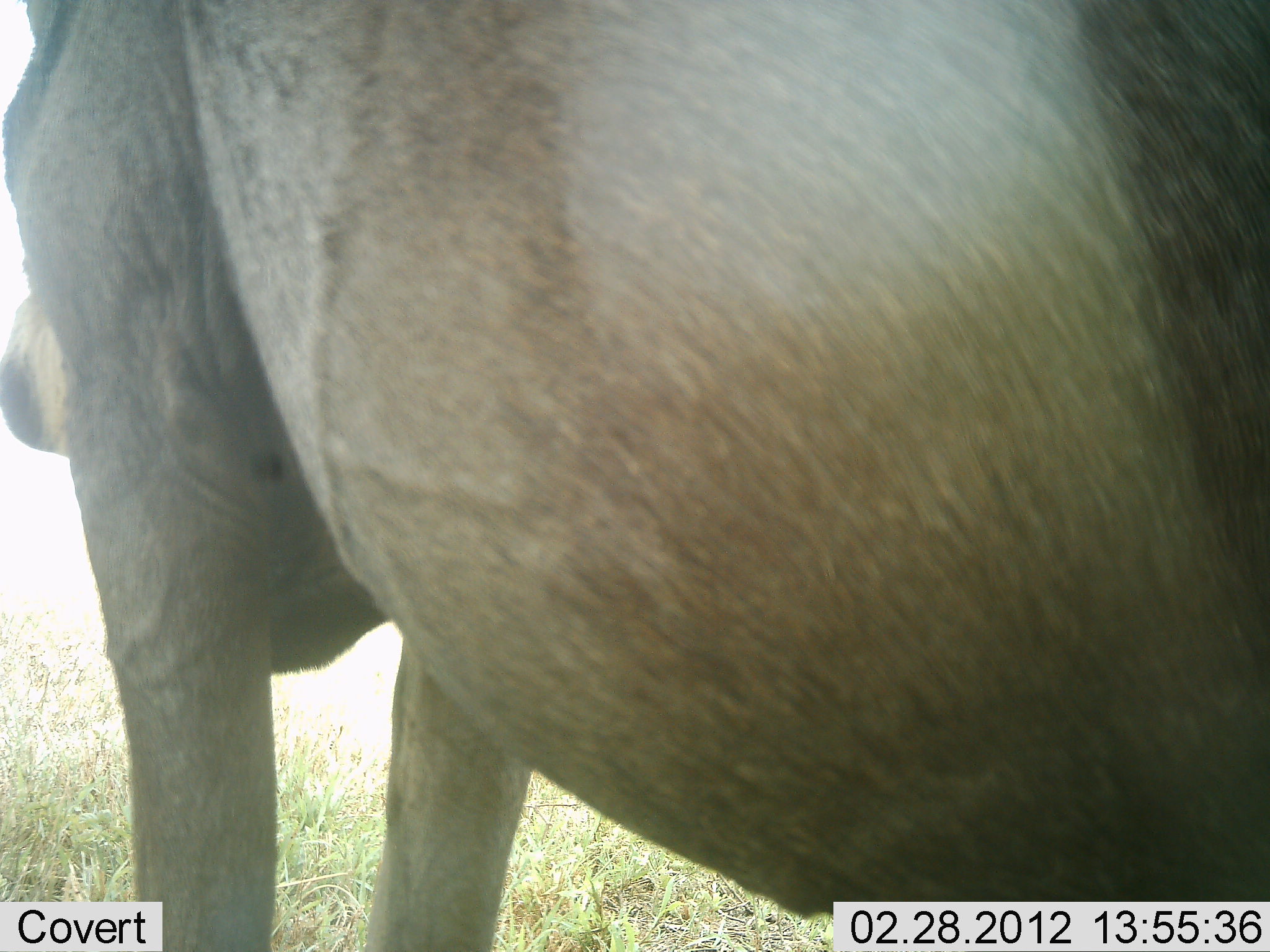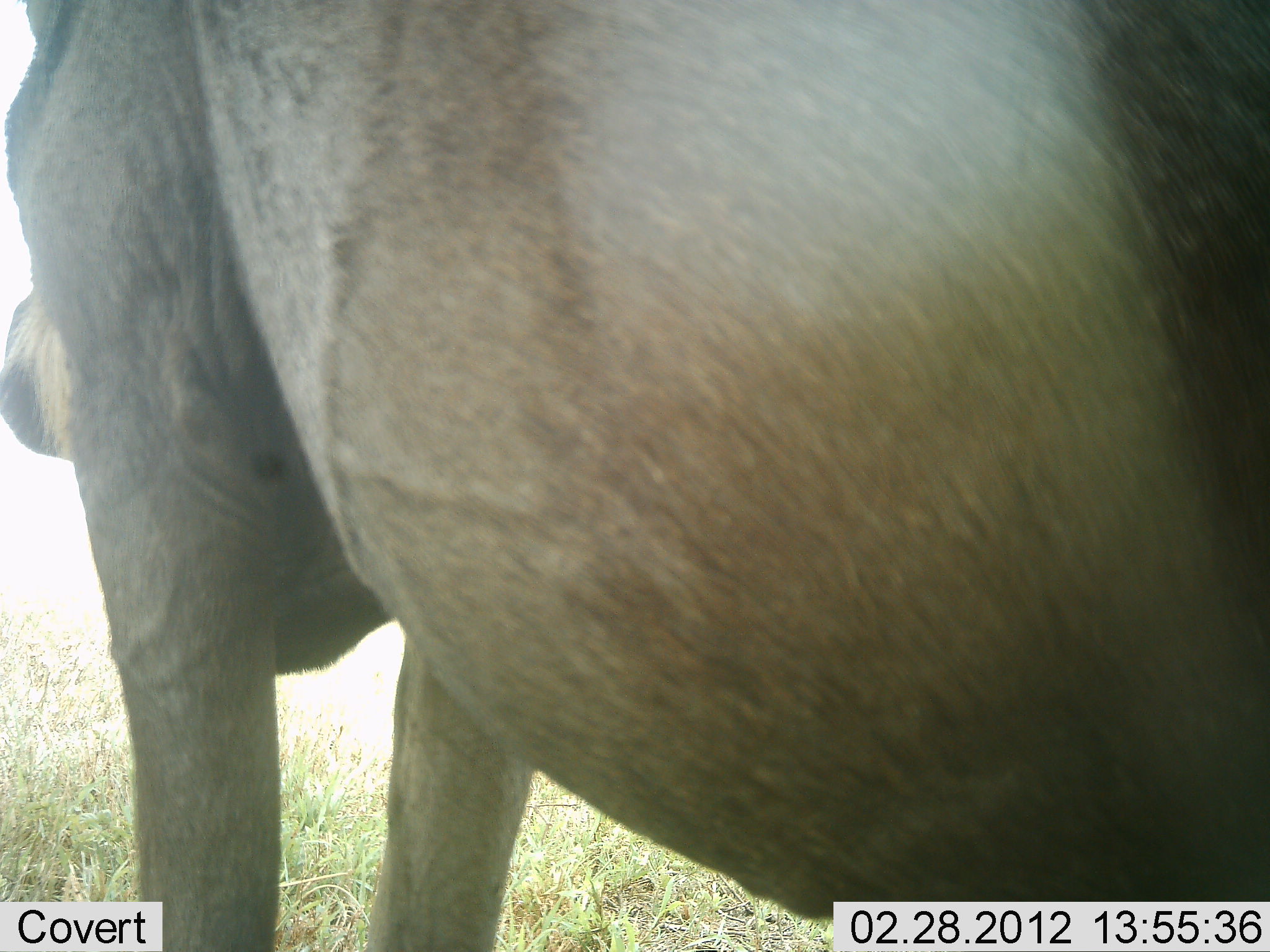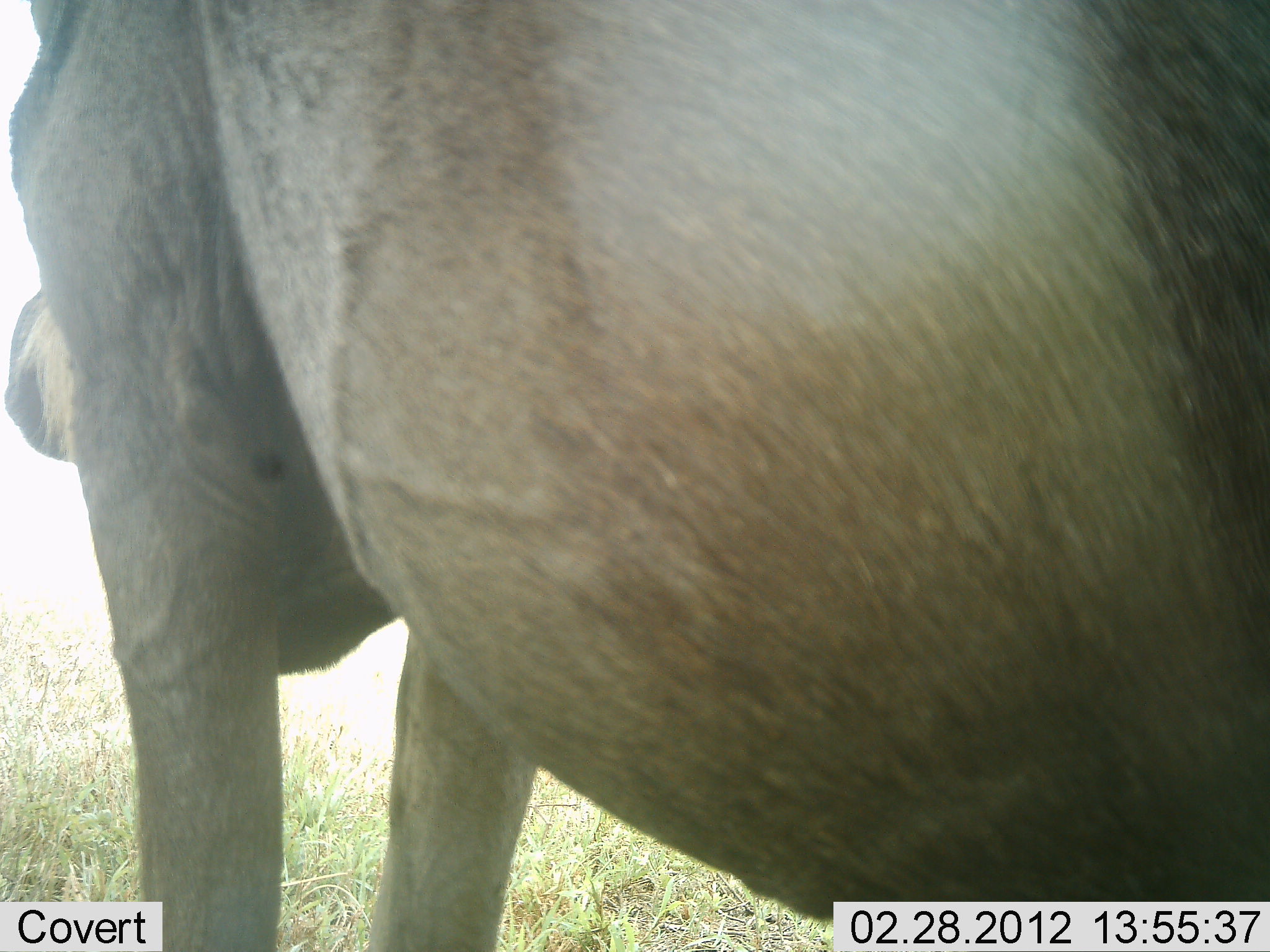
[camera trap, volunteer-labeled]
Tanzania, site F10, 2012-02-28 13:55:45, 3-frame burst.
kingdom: Animalia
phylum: Chordata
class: Mammalia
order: Artiodactyla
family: Bovidae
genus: Connochaetes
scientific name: Connochaetes taurinus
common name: blue wildebeest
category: wildebeest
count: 1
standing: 100%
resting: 0%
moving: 0%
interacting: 0%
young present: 0%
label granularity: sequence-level